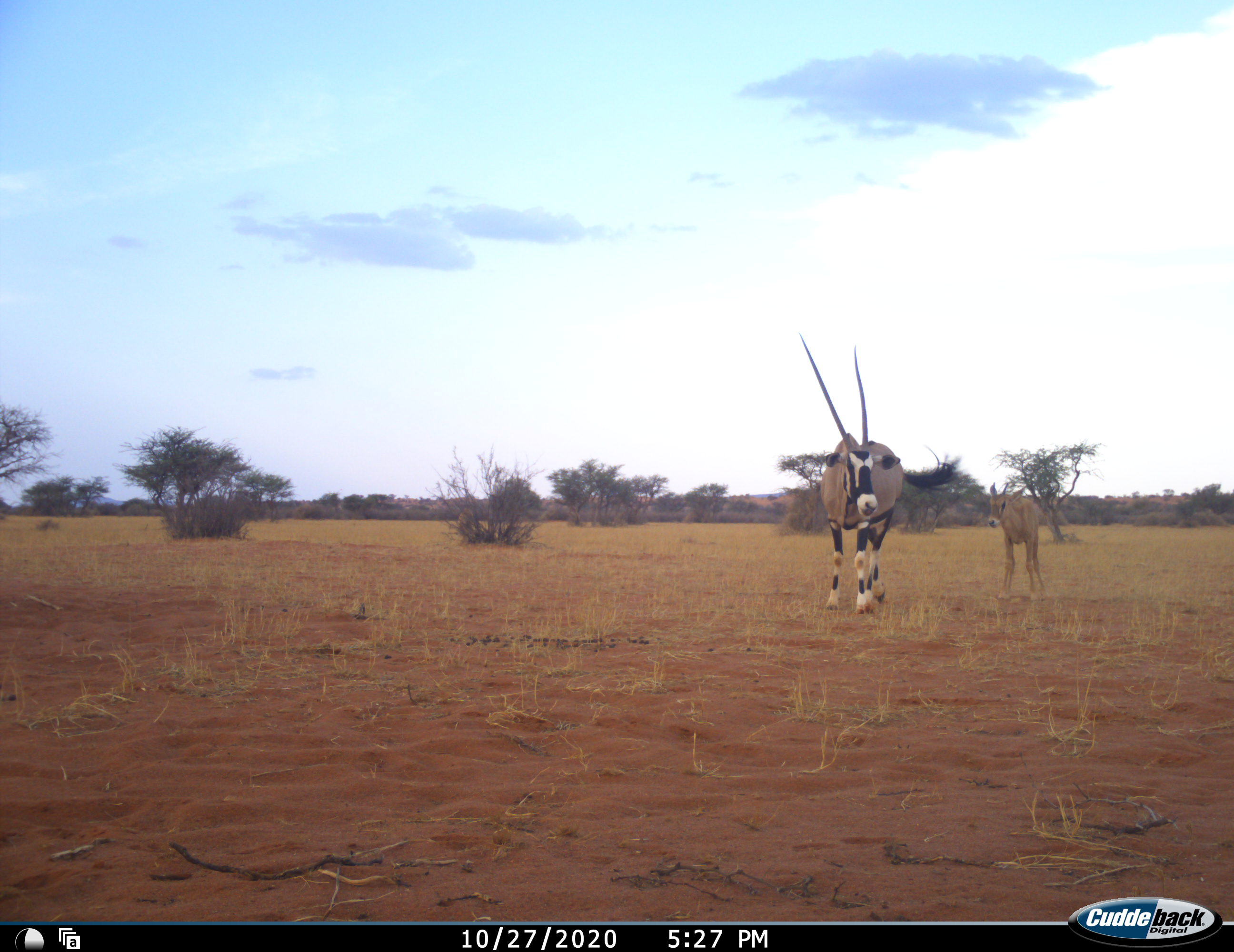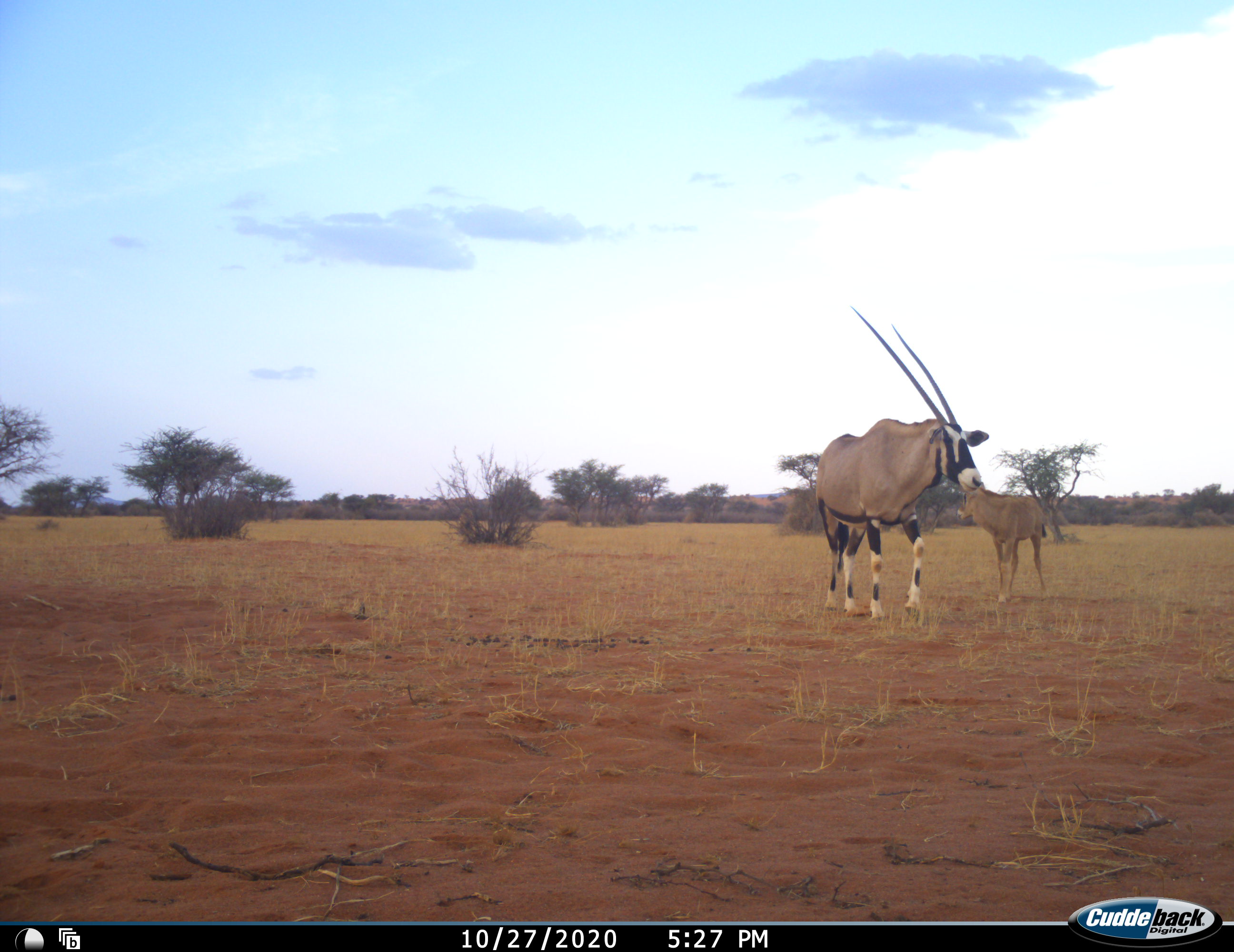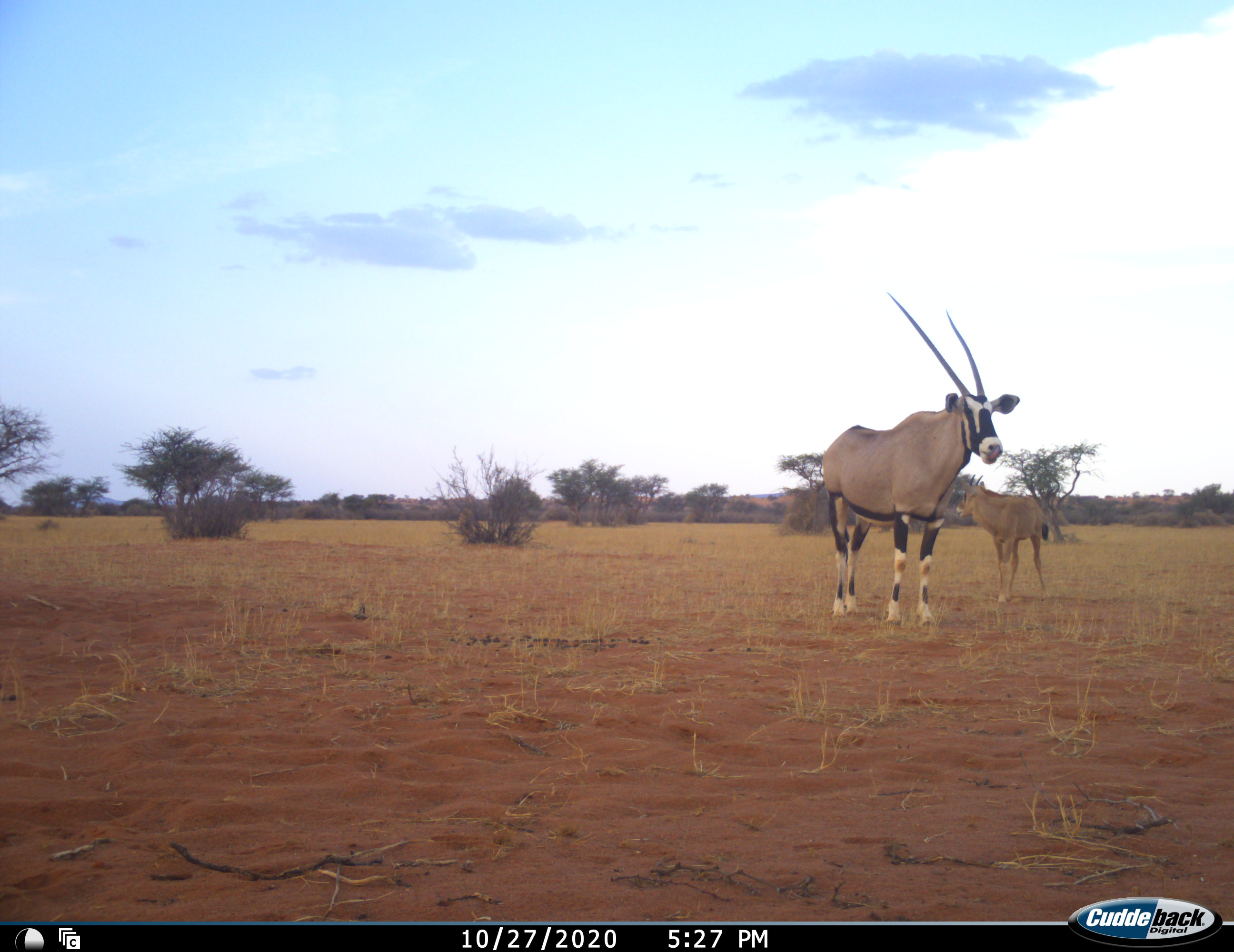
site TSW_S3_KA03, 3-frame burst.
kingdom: Animalia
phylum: Chordata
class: Mammalia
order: Artiodactyla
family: Bovidae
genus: Oryx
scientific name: Oryx gazella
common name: gemsbok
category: oryx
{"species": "oryx (gemsbok) (Oryx gazella)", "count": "2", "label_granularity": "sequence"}